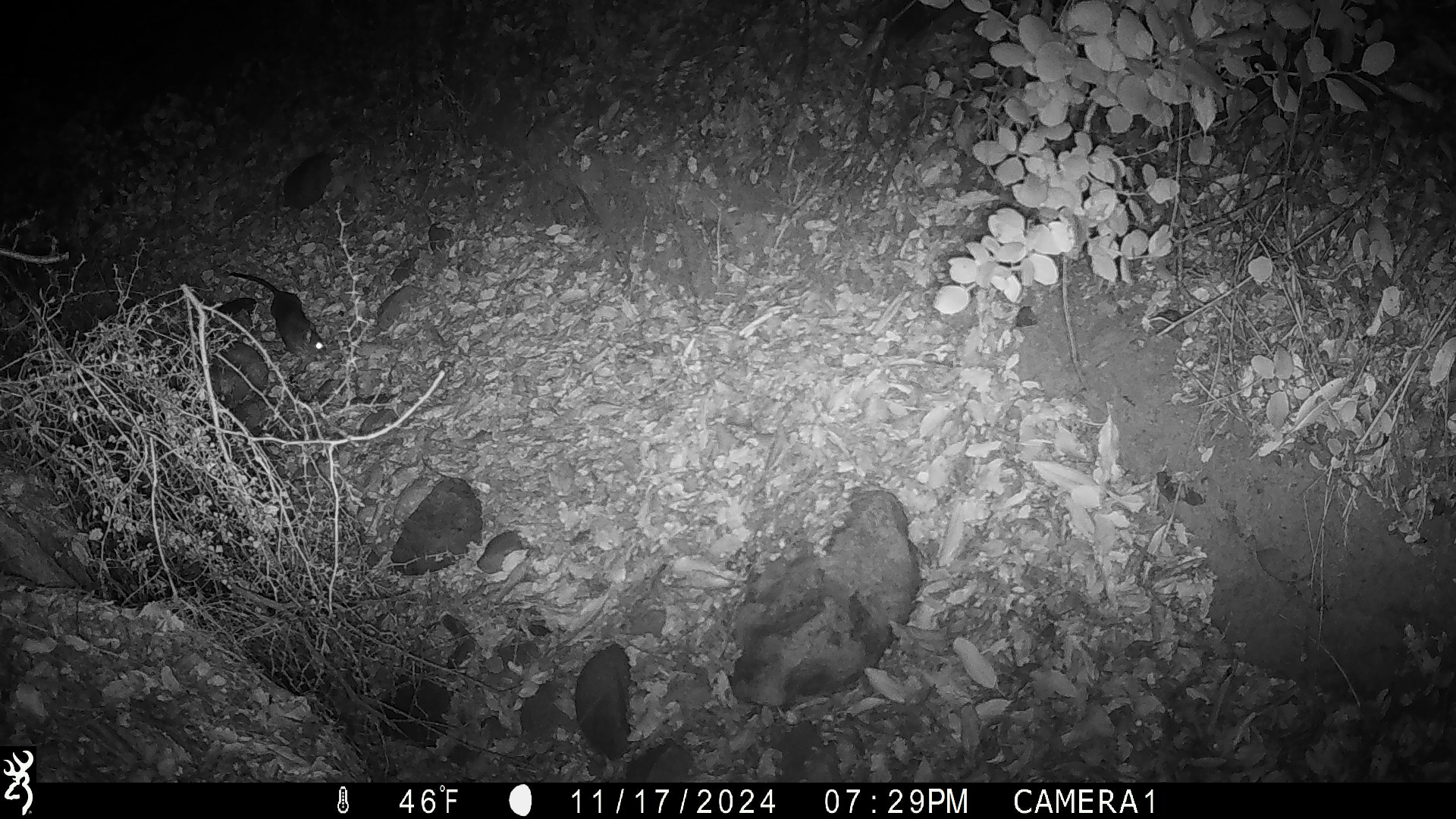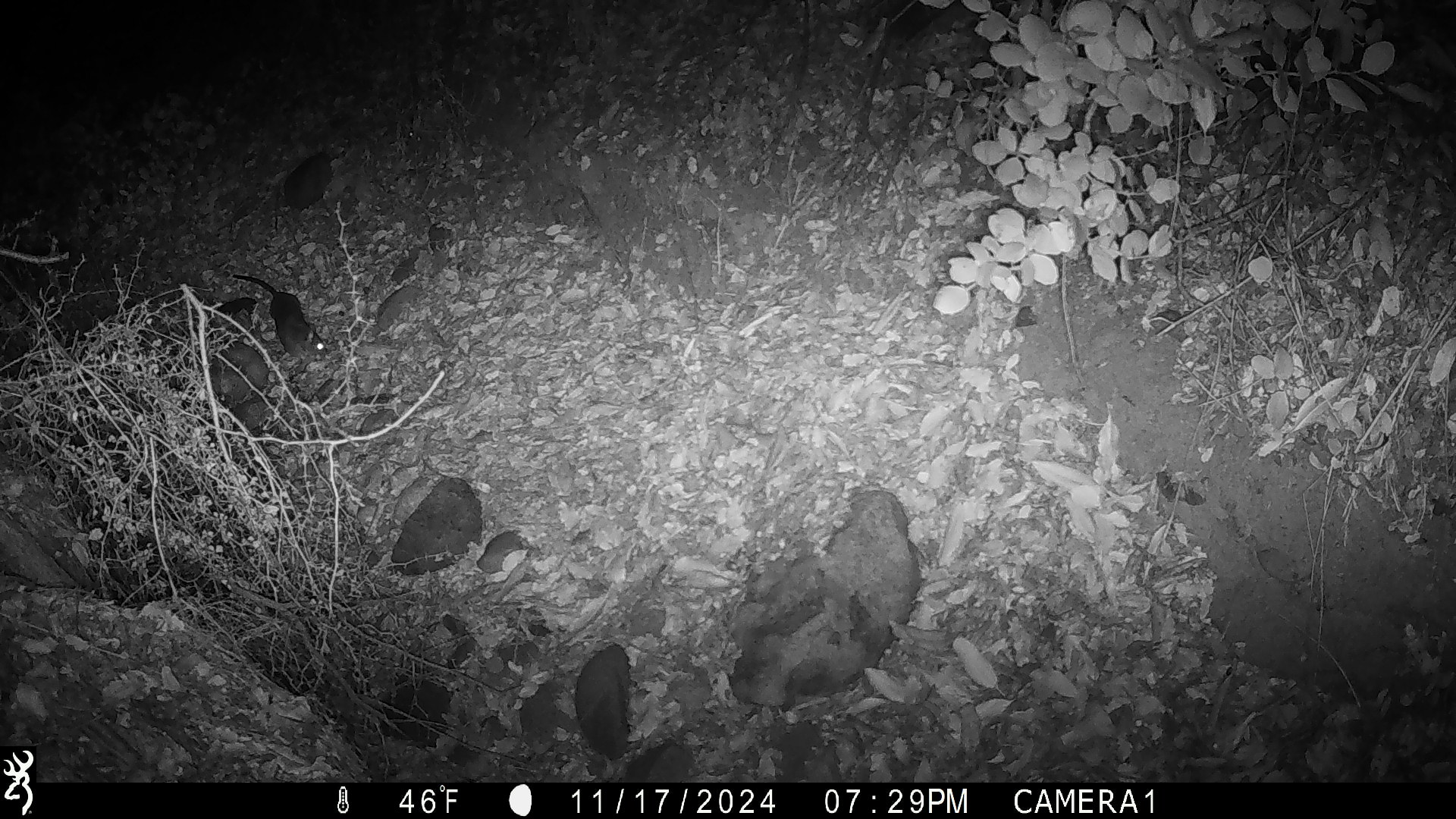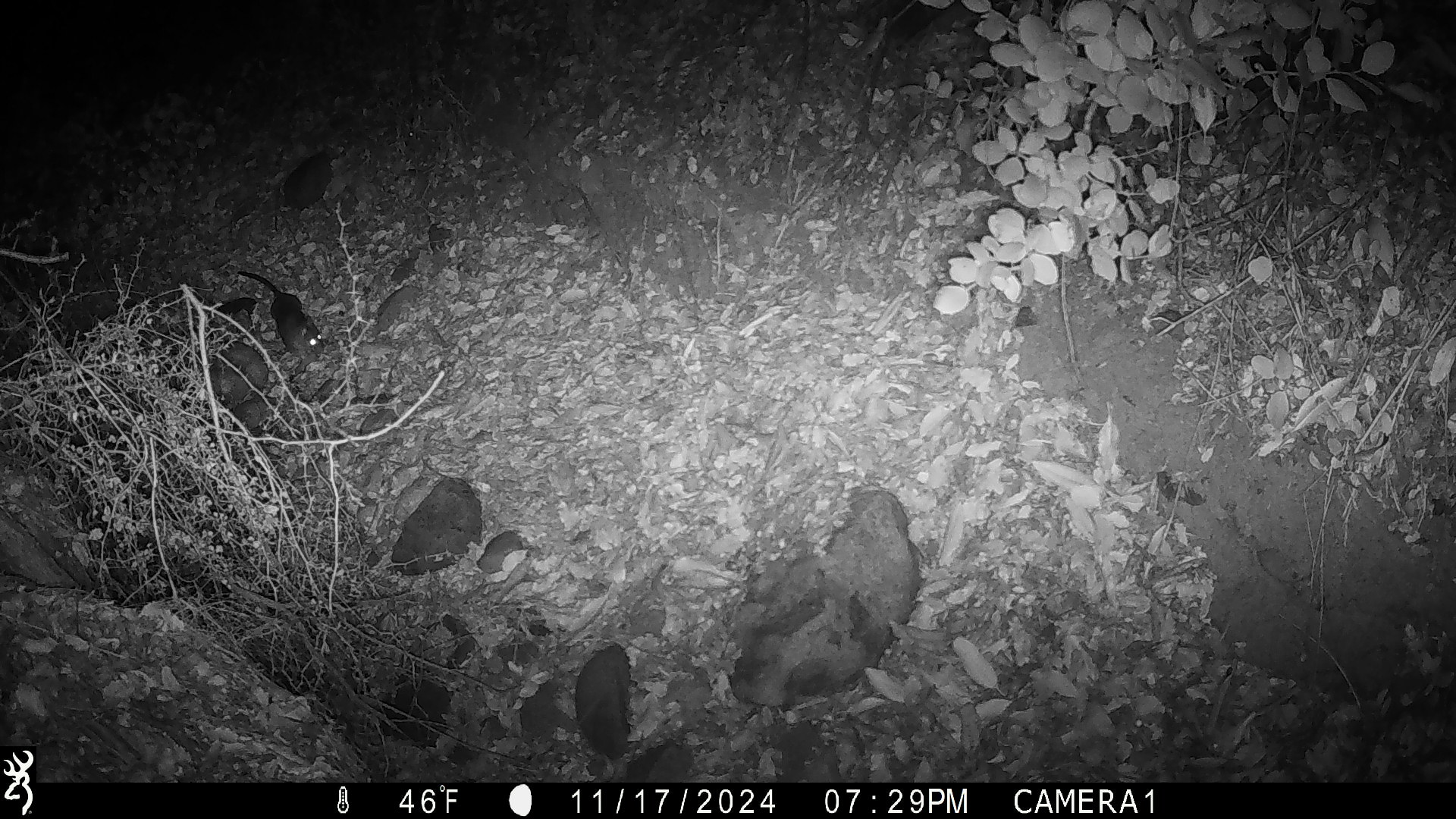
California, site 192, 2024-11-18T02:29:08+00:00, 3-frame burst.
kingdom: Animalia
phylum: Chordata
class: Mammalia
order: Rodentia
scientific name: Rodentia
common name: mouse or rat